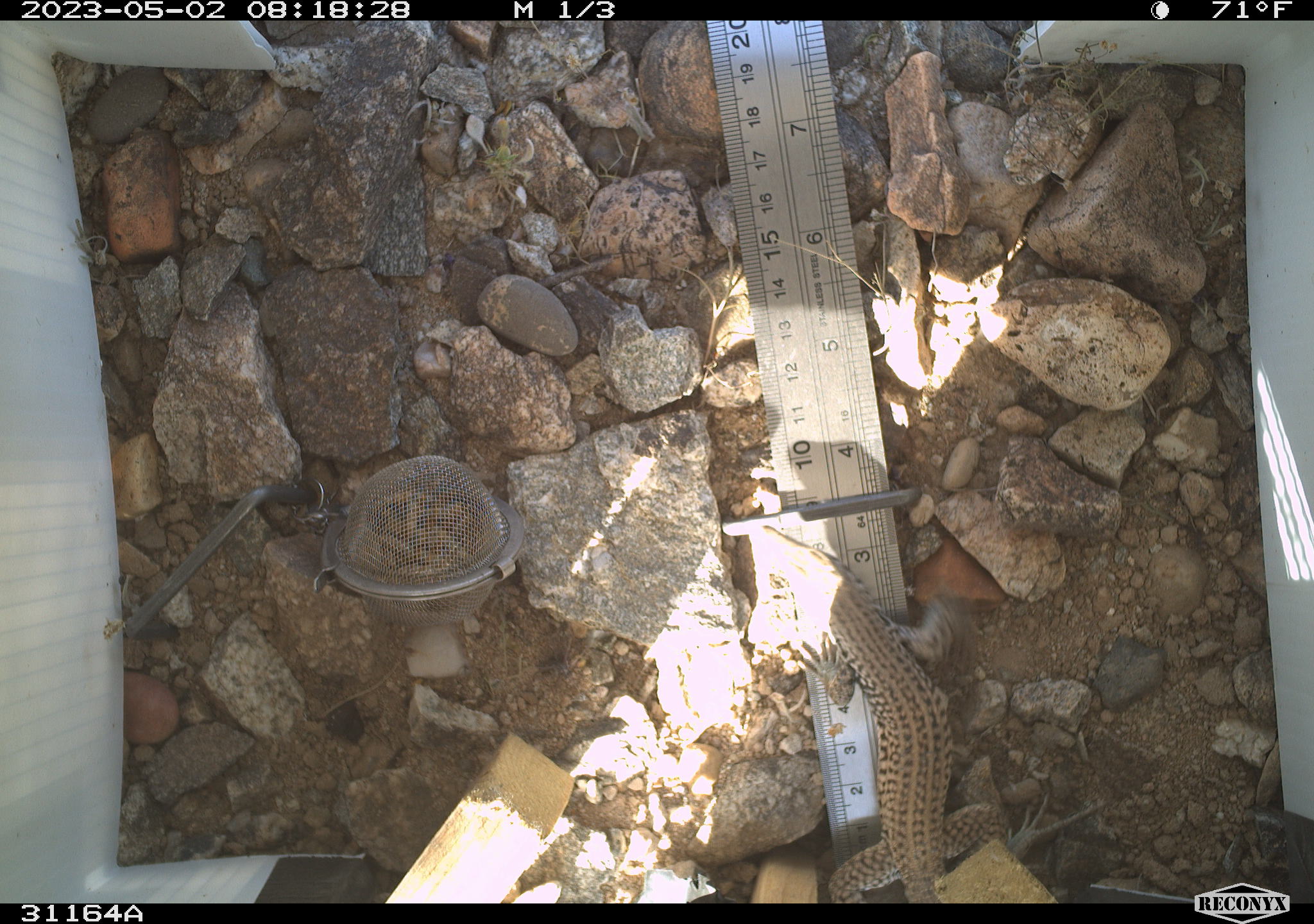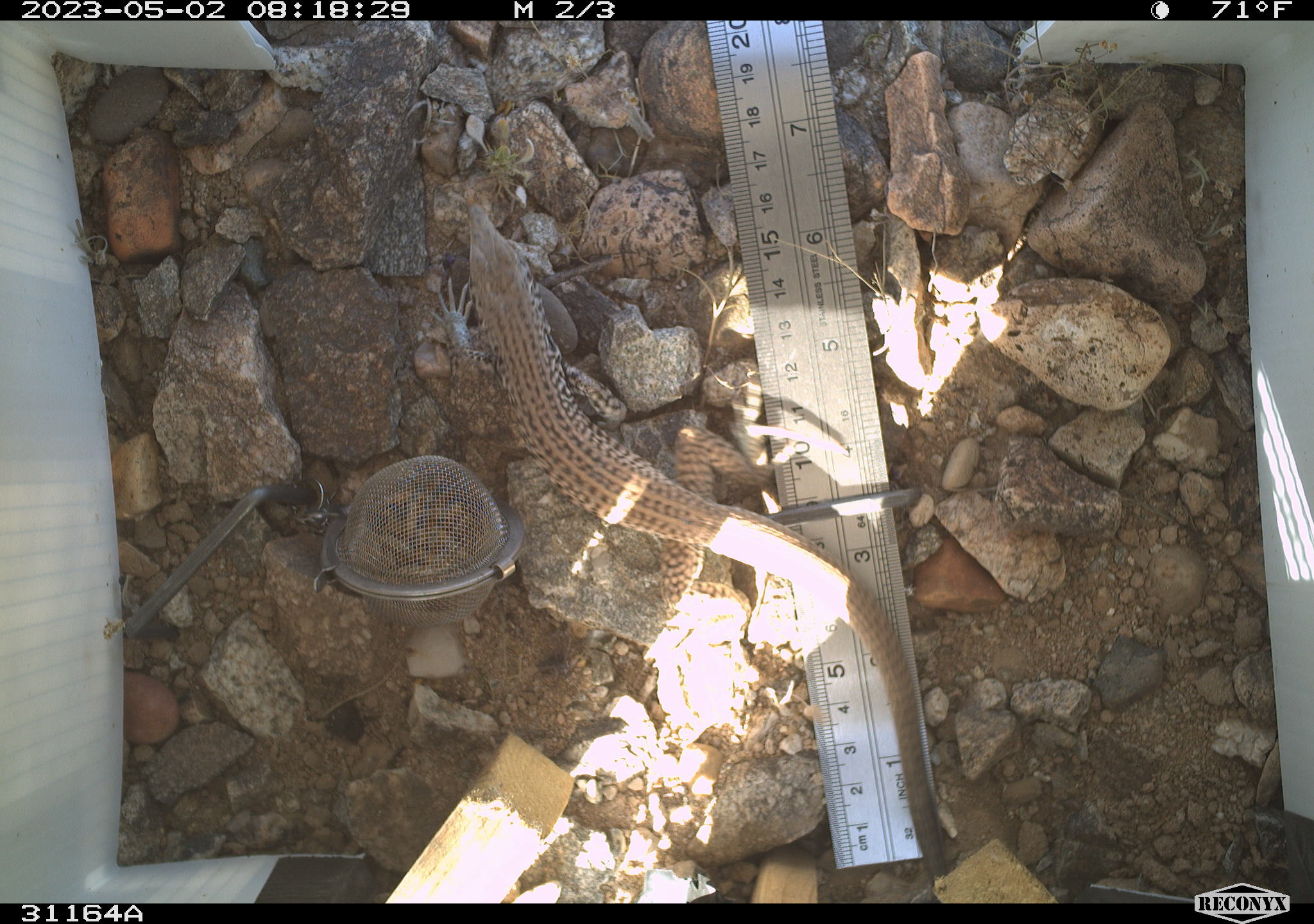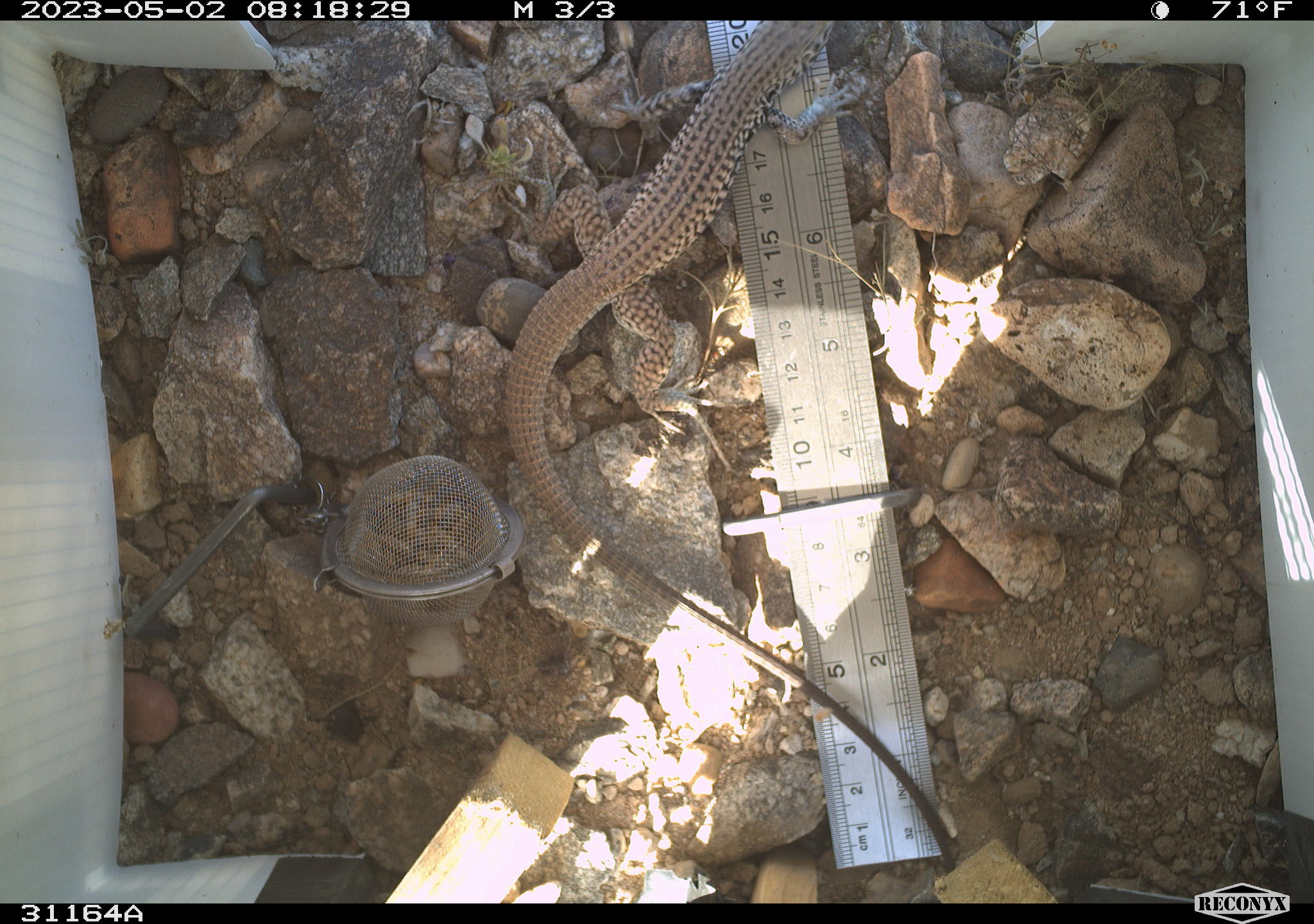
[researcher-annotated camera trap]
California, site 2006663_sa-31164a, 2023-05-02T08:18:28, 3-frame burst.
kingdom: Animalia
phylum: Chordata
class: Reptilia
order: Squamata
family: Teiidae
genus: Aspidoscelis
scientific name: Aspidoscelis tigris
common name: western whiptail